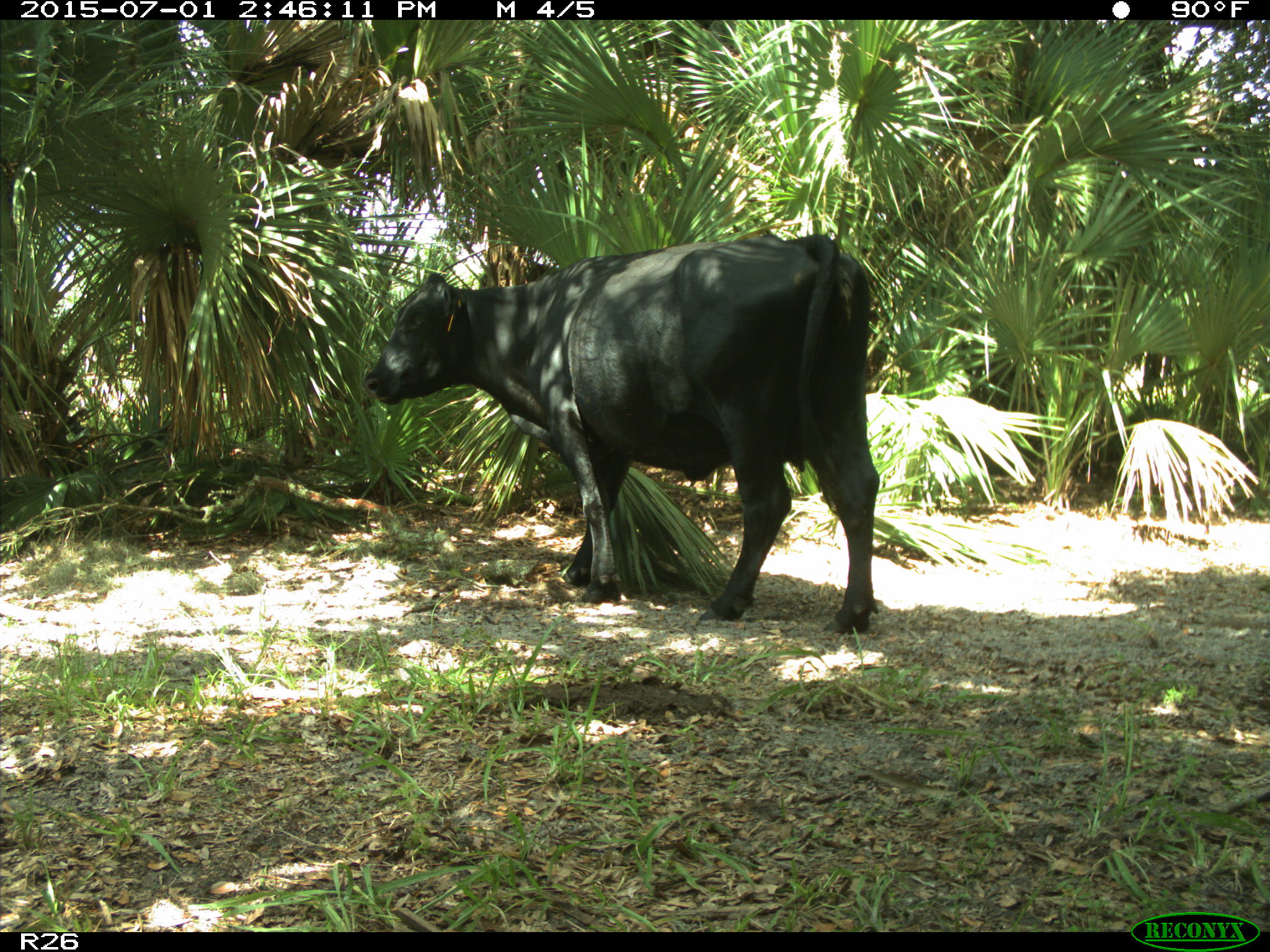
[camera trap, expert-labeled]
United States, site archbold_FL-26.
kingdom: Animalia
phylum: Chordata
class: Mammalia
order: Artiodactyla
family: Bovidae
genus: Bos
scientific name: Bos taurus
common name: domestic cow